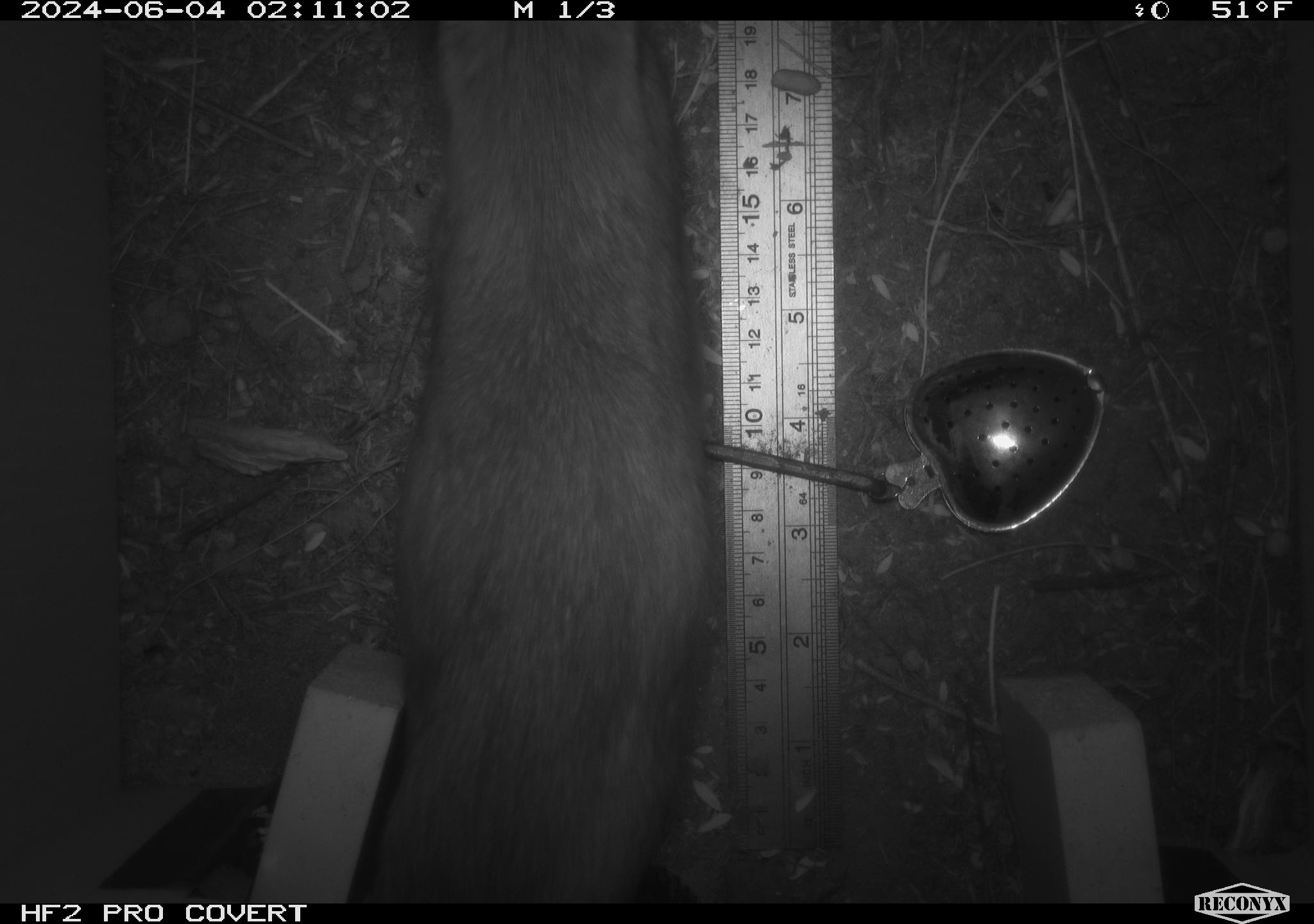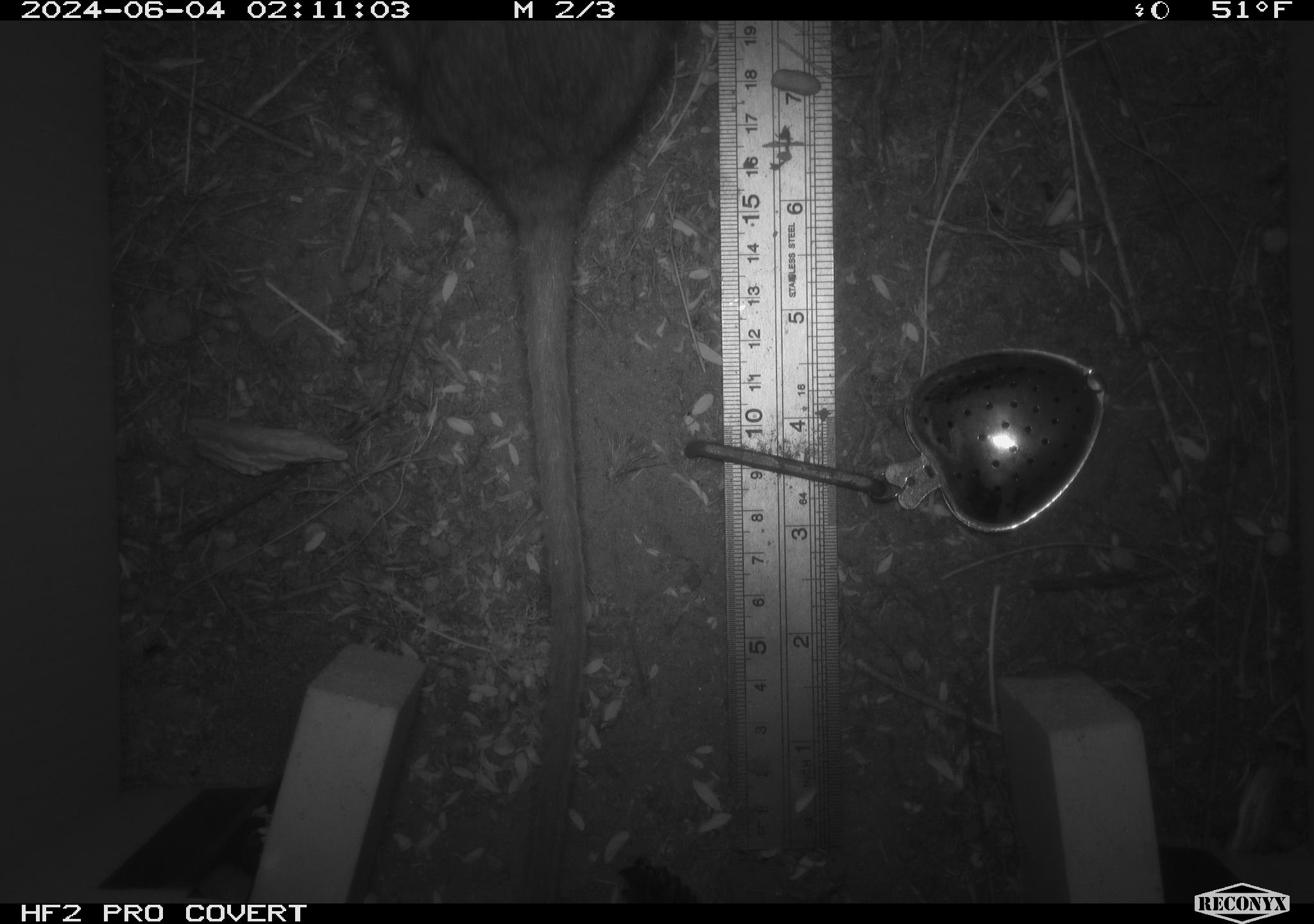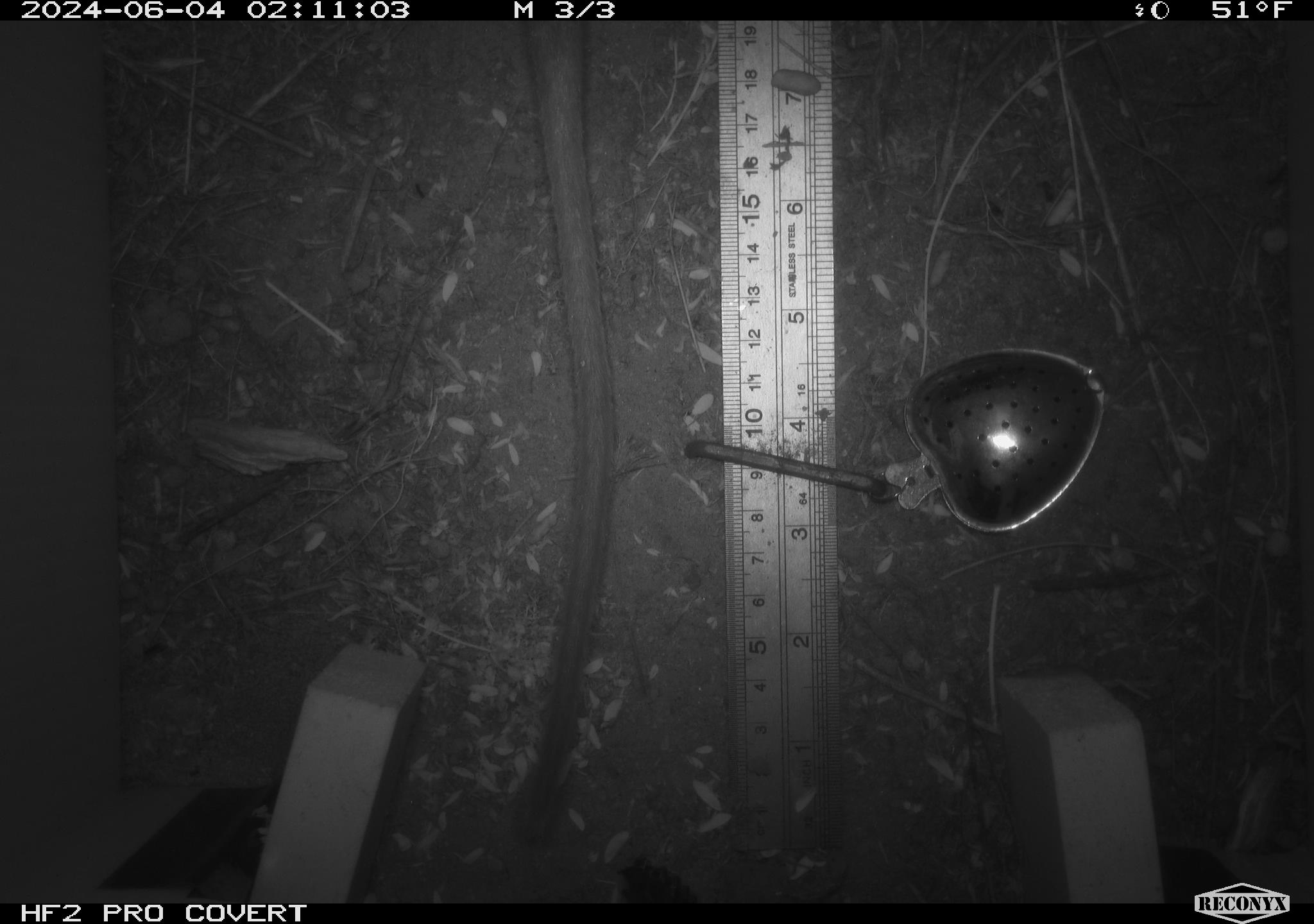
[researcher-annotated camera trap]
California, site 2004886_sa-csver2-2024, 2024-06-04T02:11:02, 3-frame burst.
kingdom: Animalia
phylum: Chordata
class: Mammalia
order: Rodentia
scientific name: Rodentia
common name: rodent